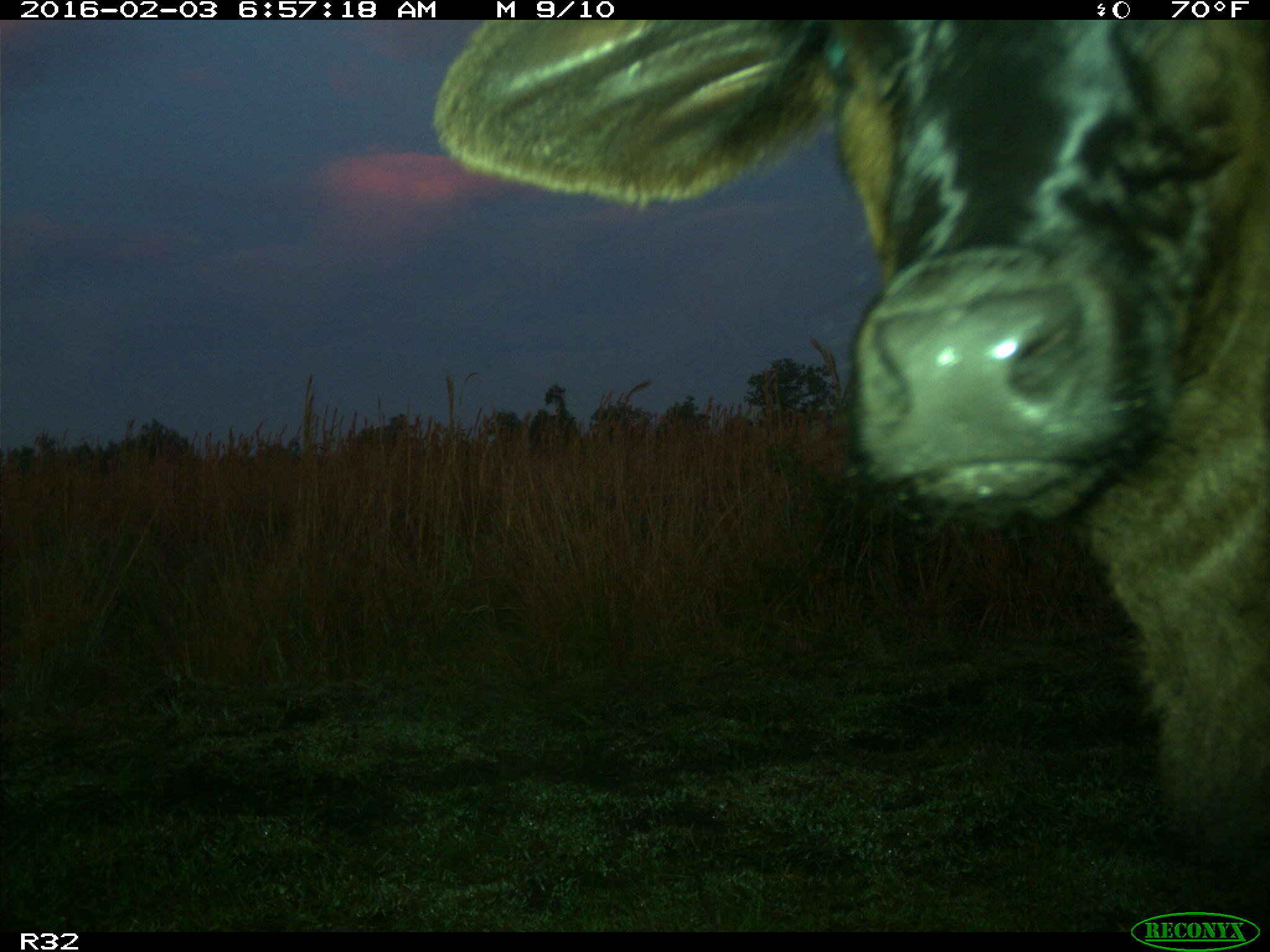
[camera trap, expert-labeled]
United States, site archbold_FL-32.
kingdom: Animalia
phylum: Chordata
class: Mammalia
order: Artiodactyla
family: Bovidae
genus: Bos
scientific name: Bos taurus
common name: domestic cow